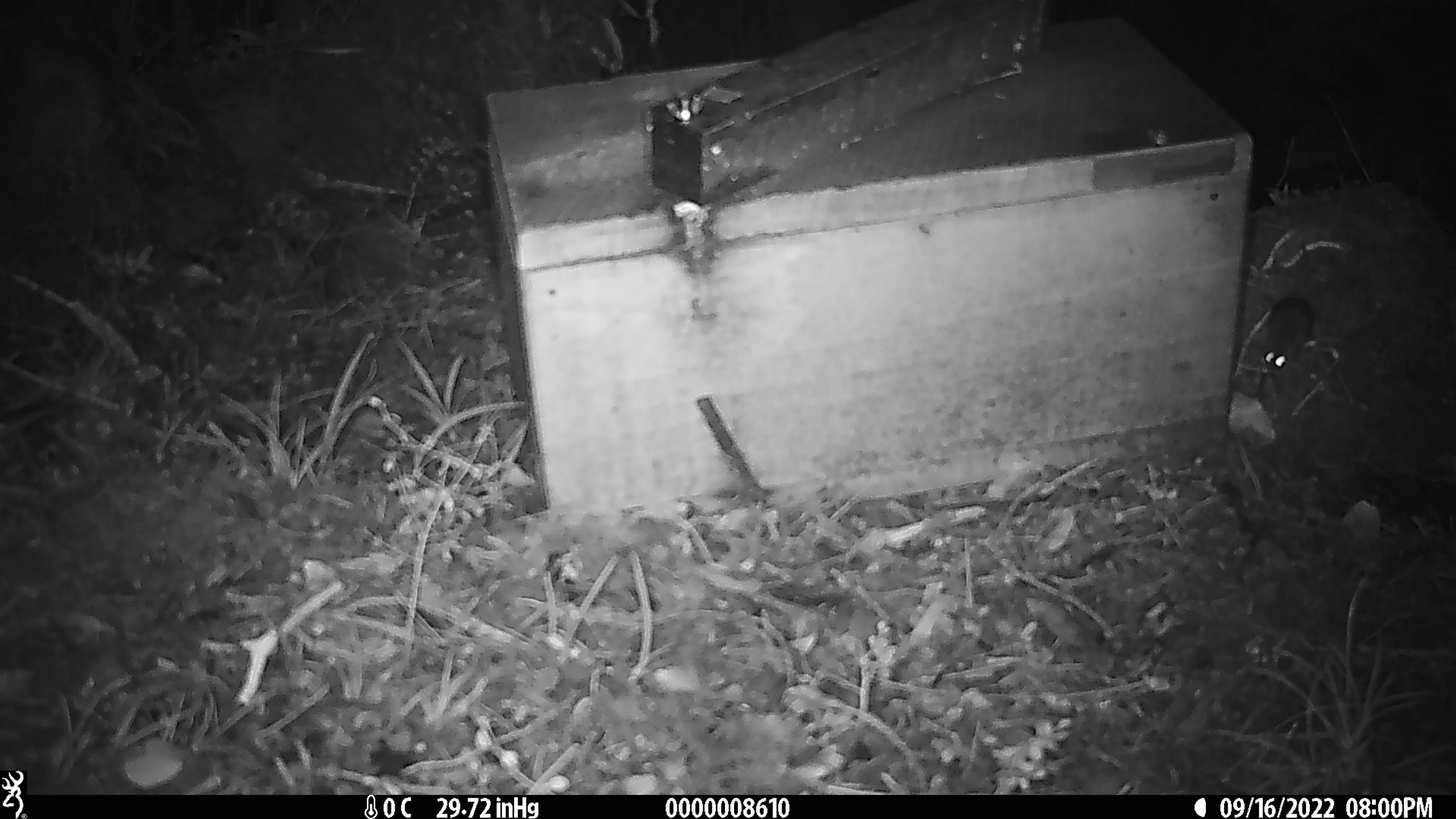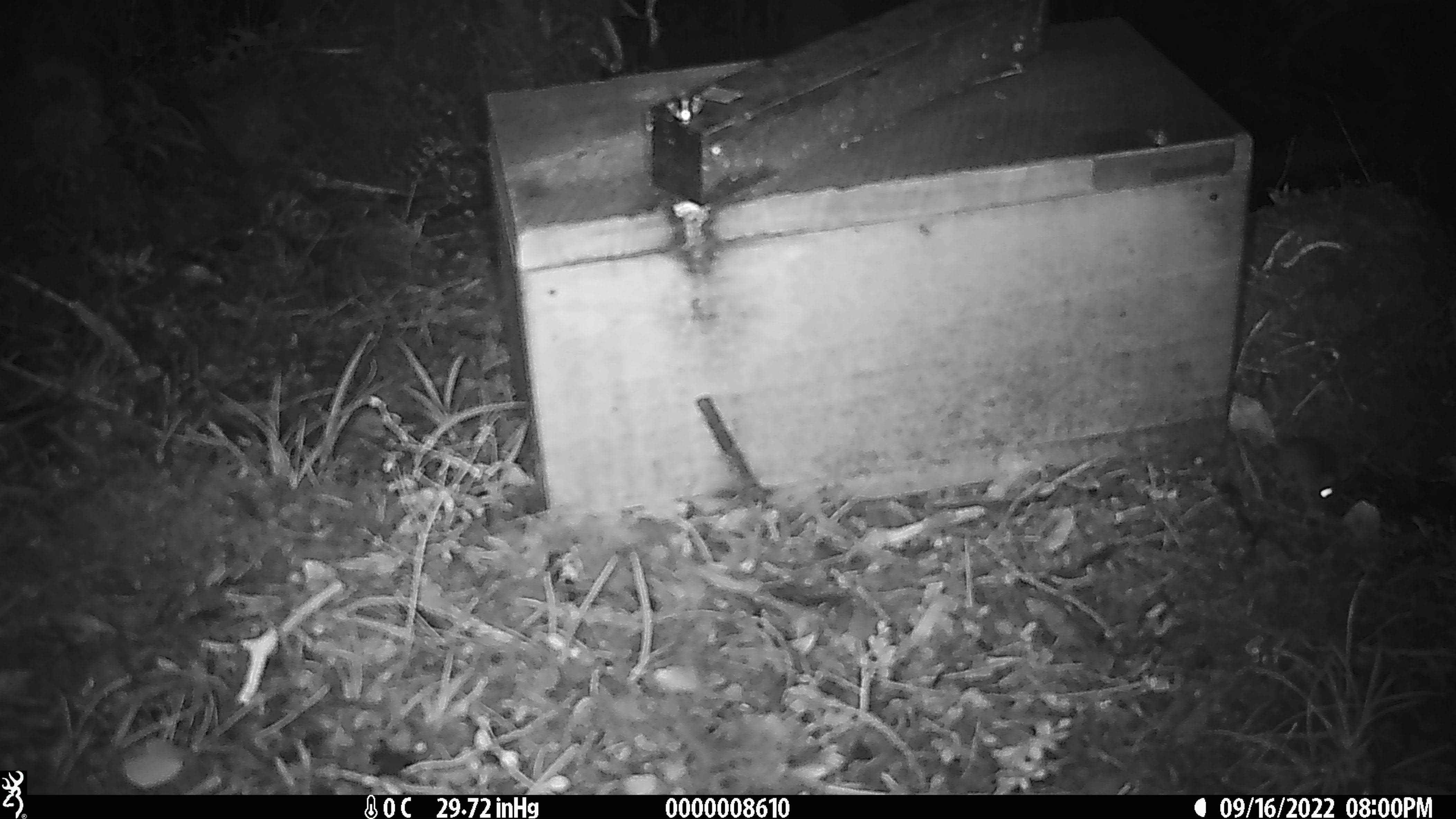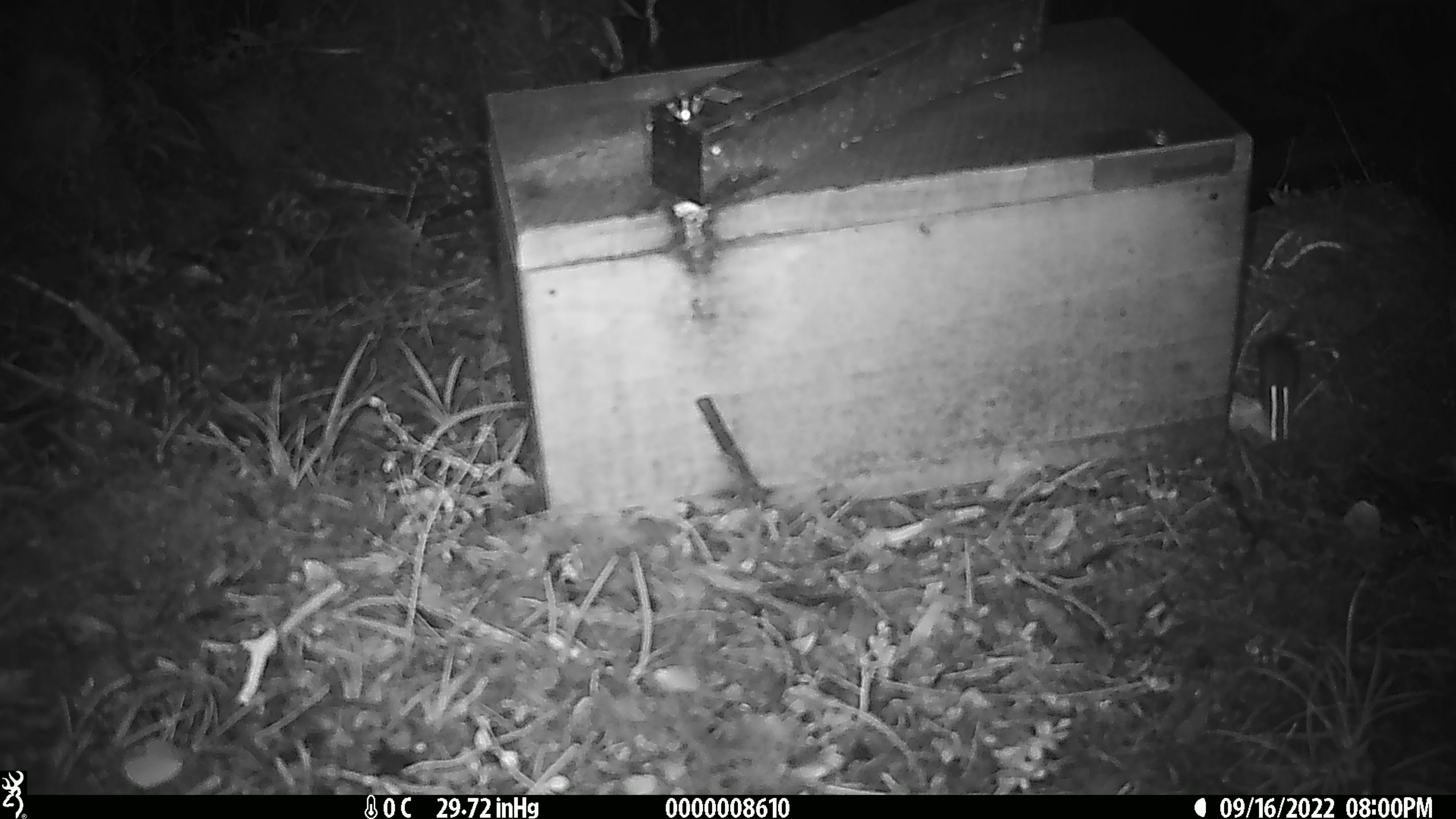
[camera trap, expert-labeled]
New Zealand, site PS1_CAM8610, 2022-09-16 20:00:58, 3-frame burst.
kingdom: Animalia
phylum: Chordata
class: Mammalia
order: Rodentia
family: Muridae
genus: Mus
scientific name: Mus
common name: mouse